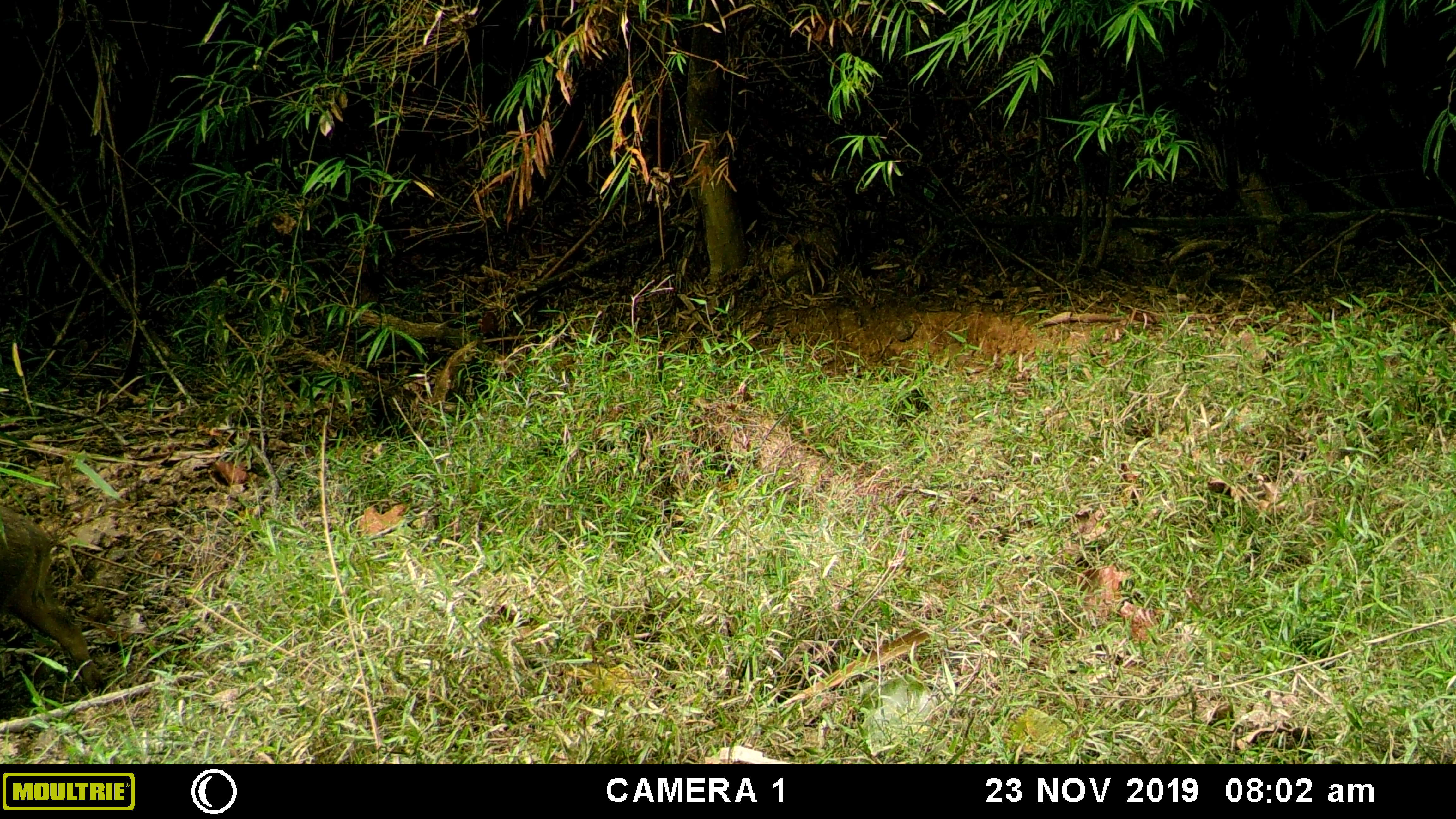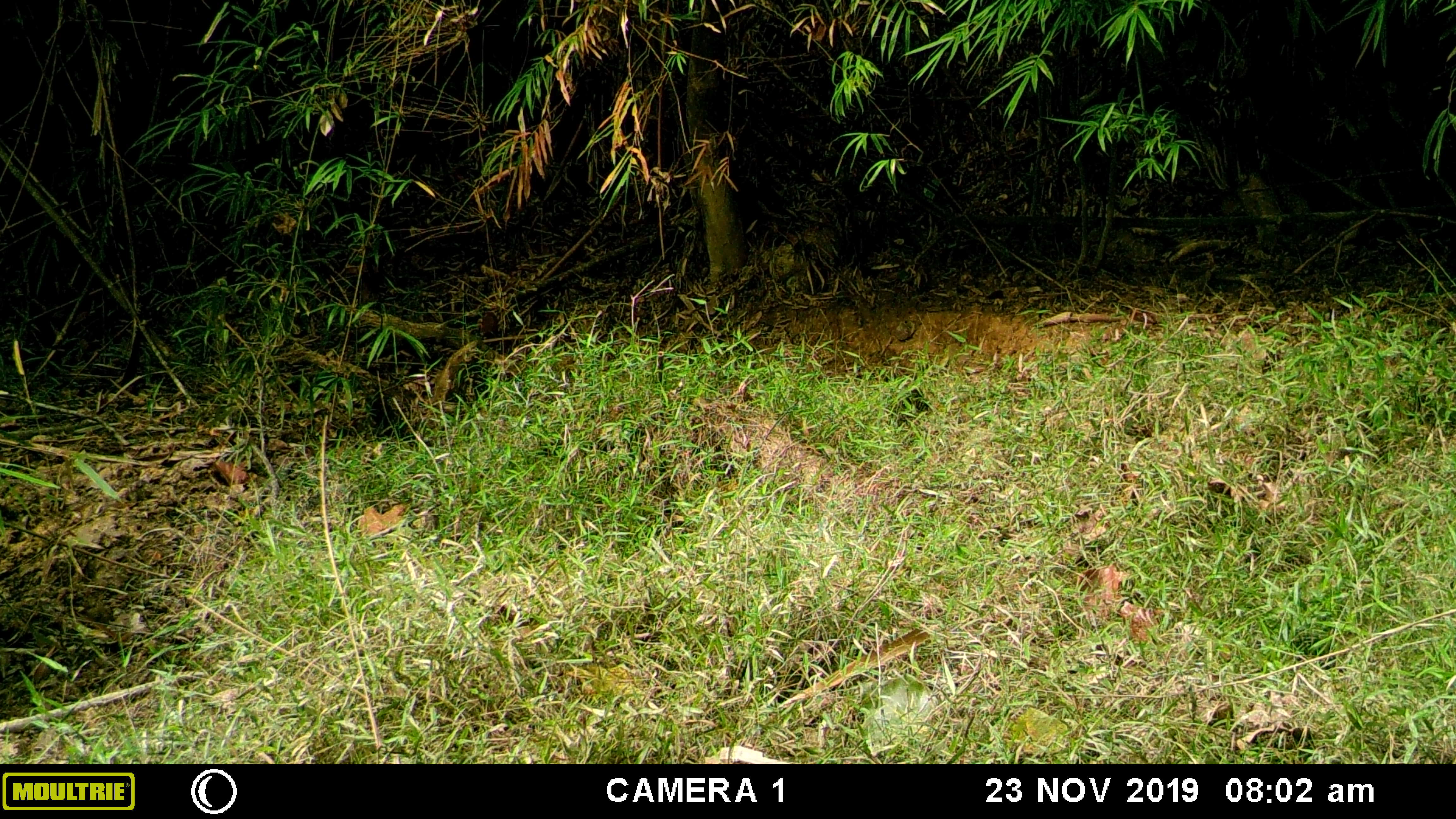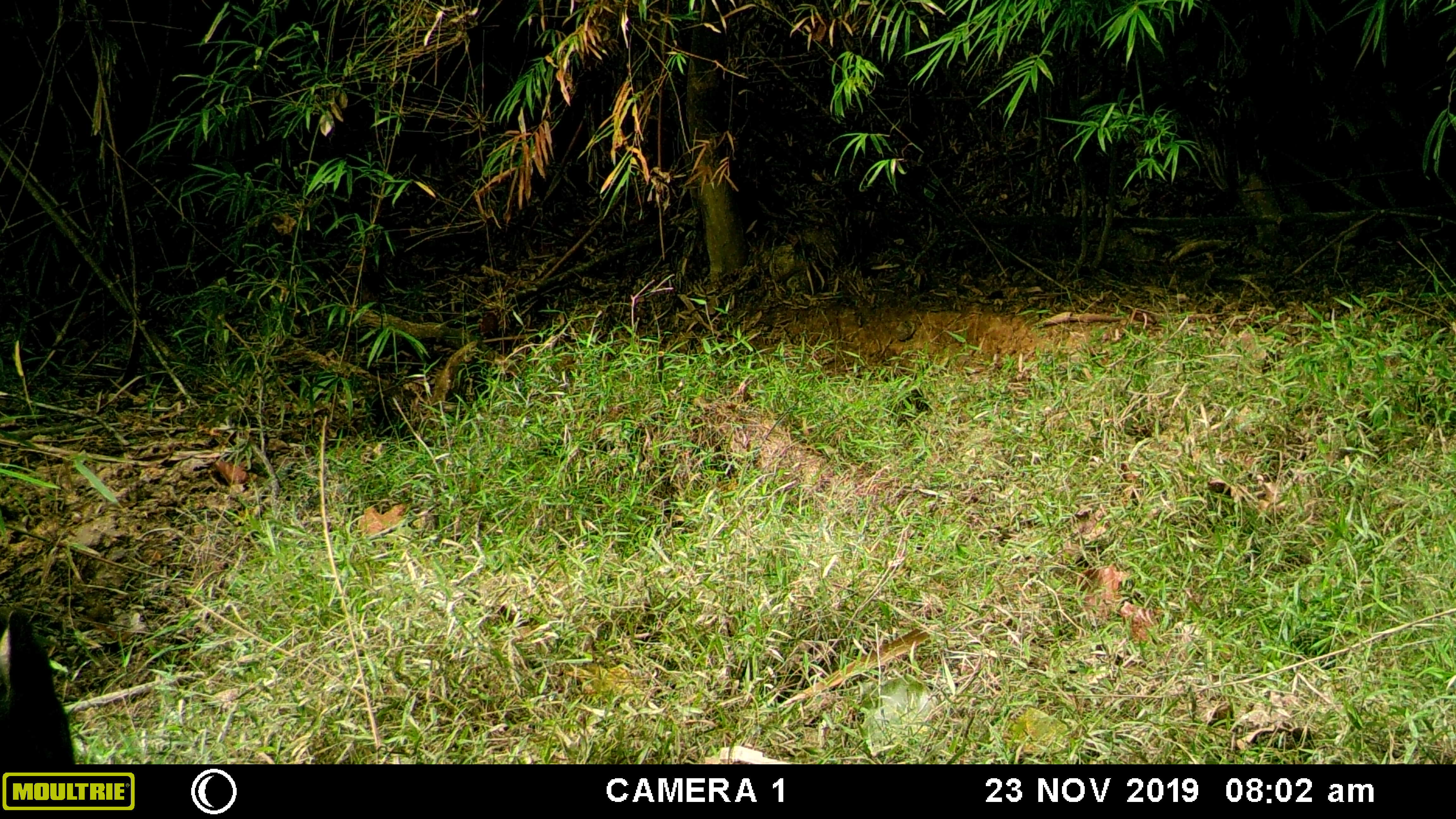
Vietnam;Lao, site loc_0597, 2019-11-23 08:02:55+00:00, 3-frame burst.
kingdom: Animalia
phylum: Chordata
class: Mammalia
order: Artiodactyla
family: Suidae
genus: Sus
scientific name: Sus scrofa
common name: eurasian wild pig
Eurasian wild pig (Sus scrofa). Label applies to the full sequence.